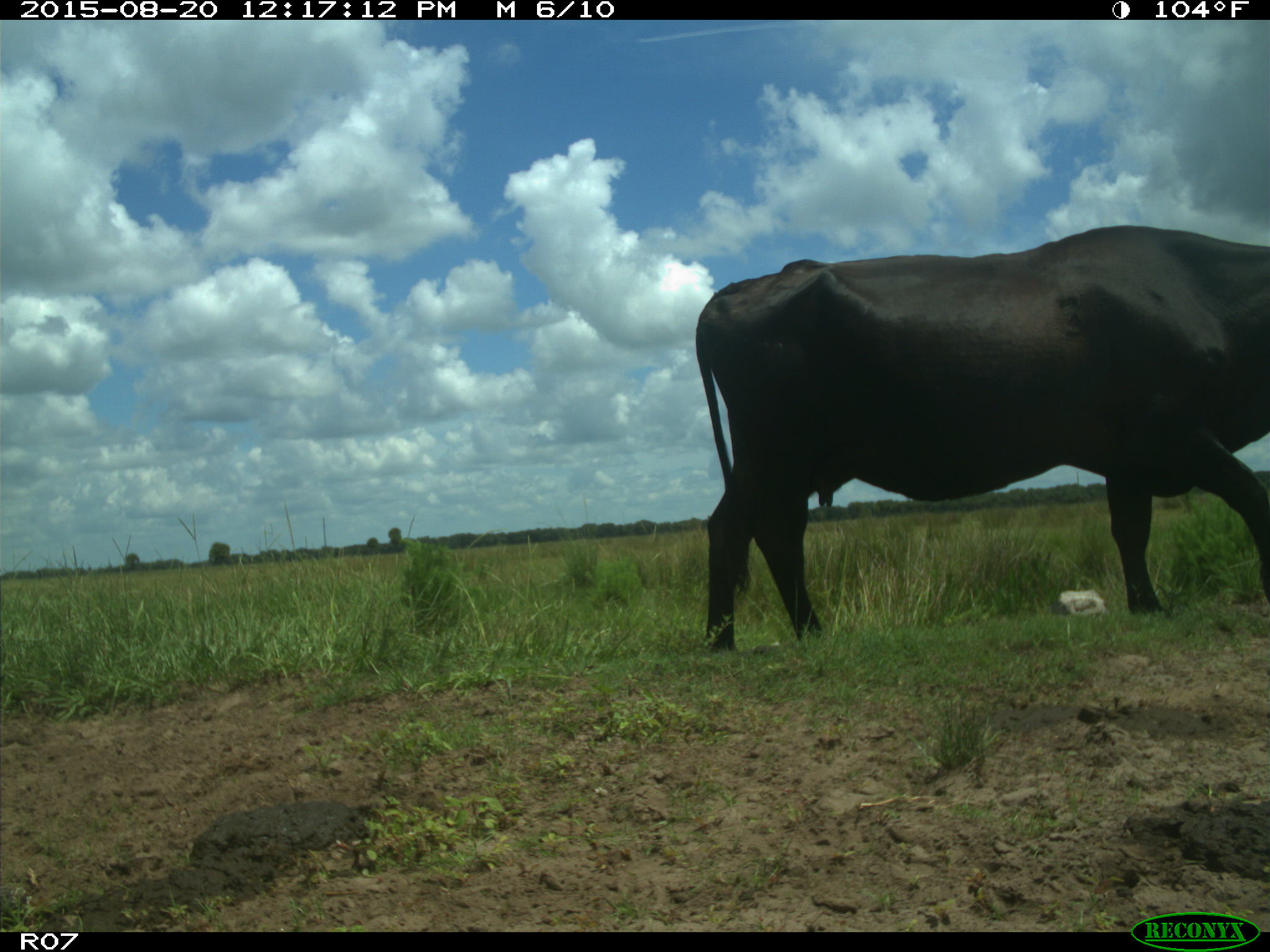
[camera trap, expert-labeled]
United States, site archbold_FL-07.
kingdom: Animalia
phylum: Chordata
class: Mammalia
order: Artiodactyla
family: Bovidae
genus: Bos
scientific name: Bos taurus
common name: domestic cow